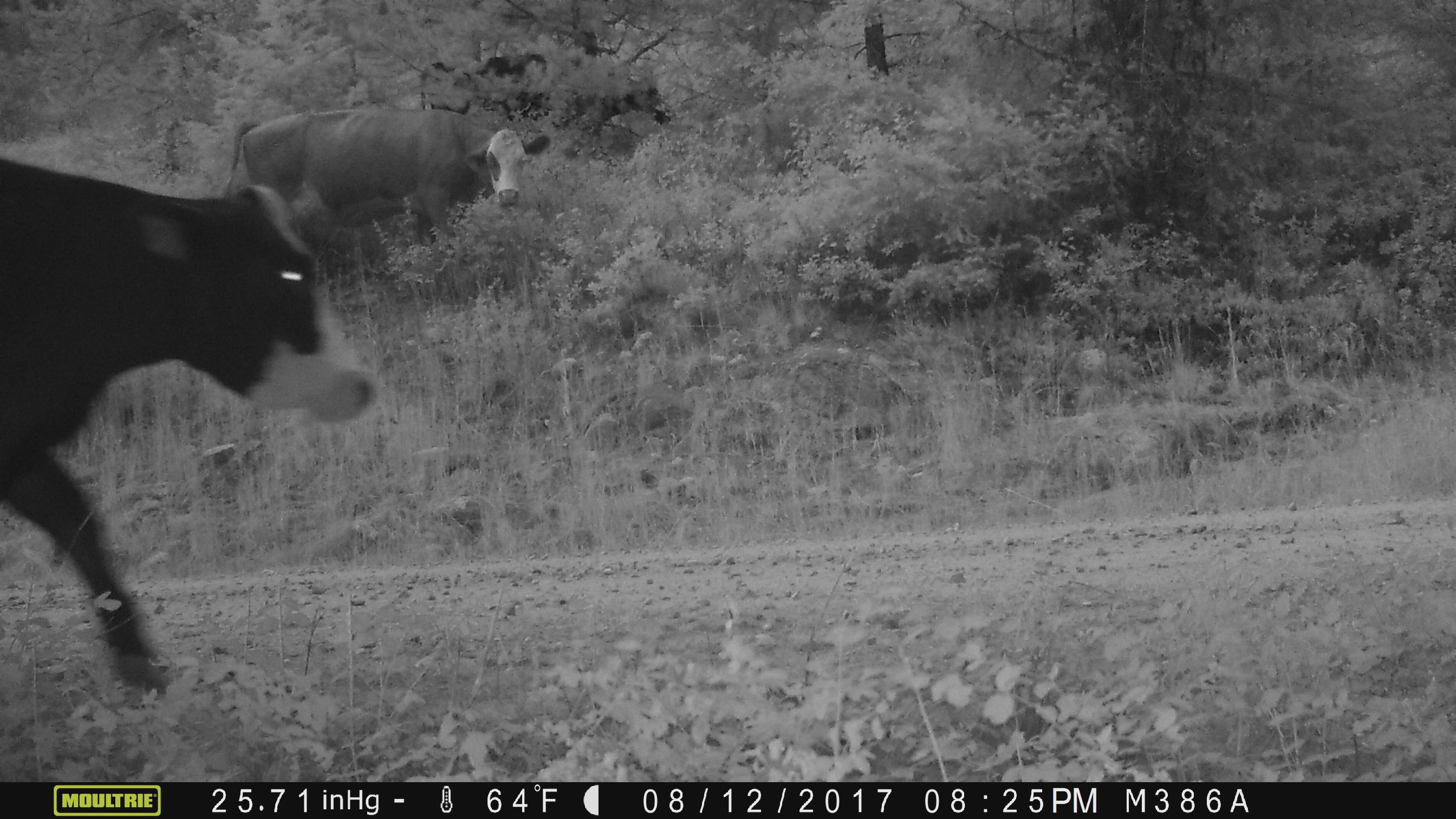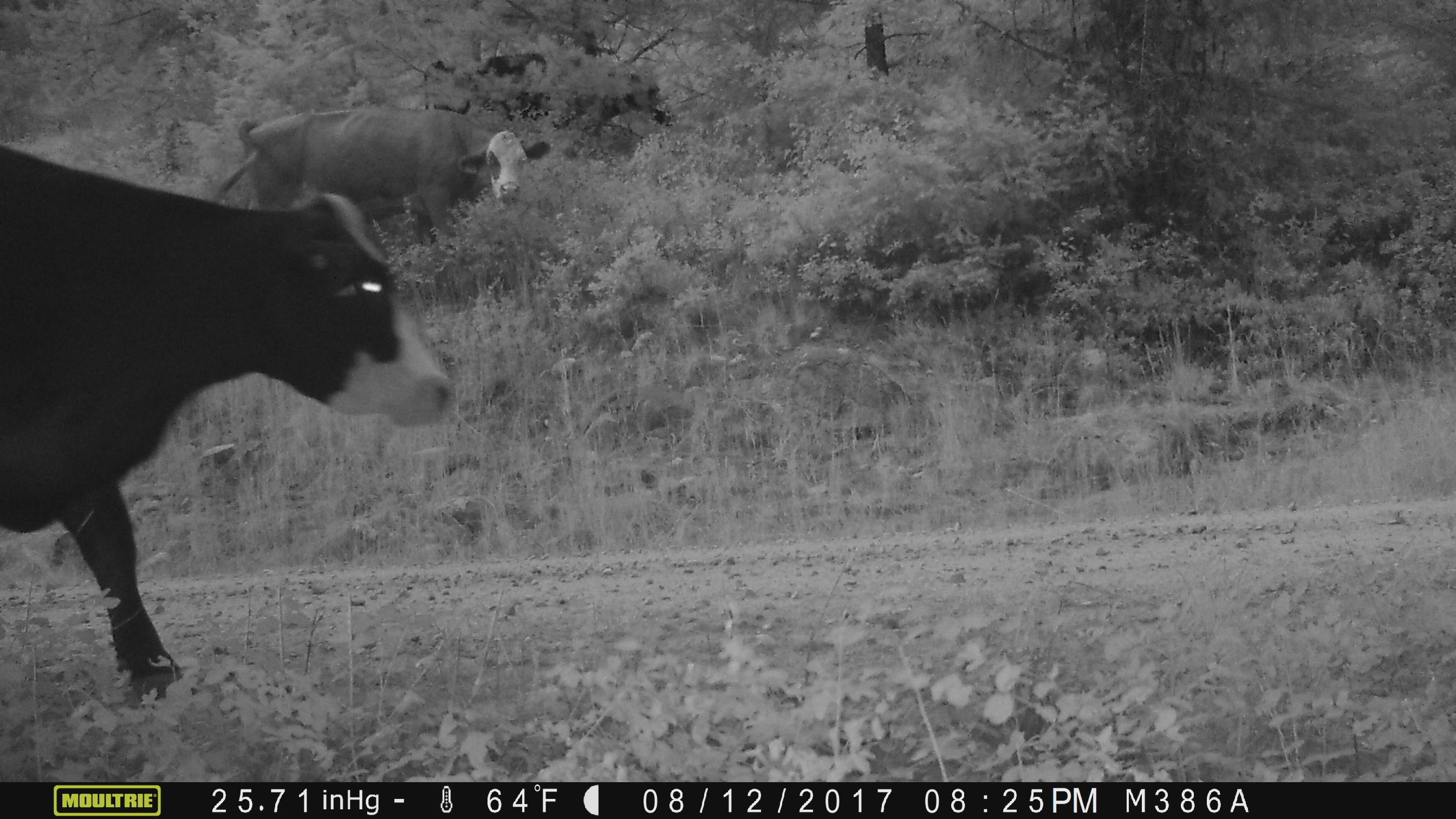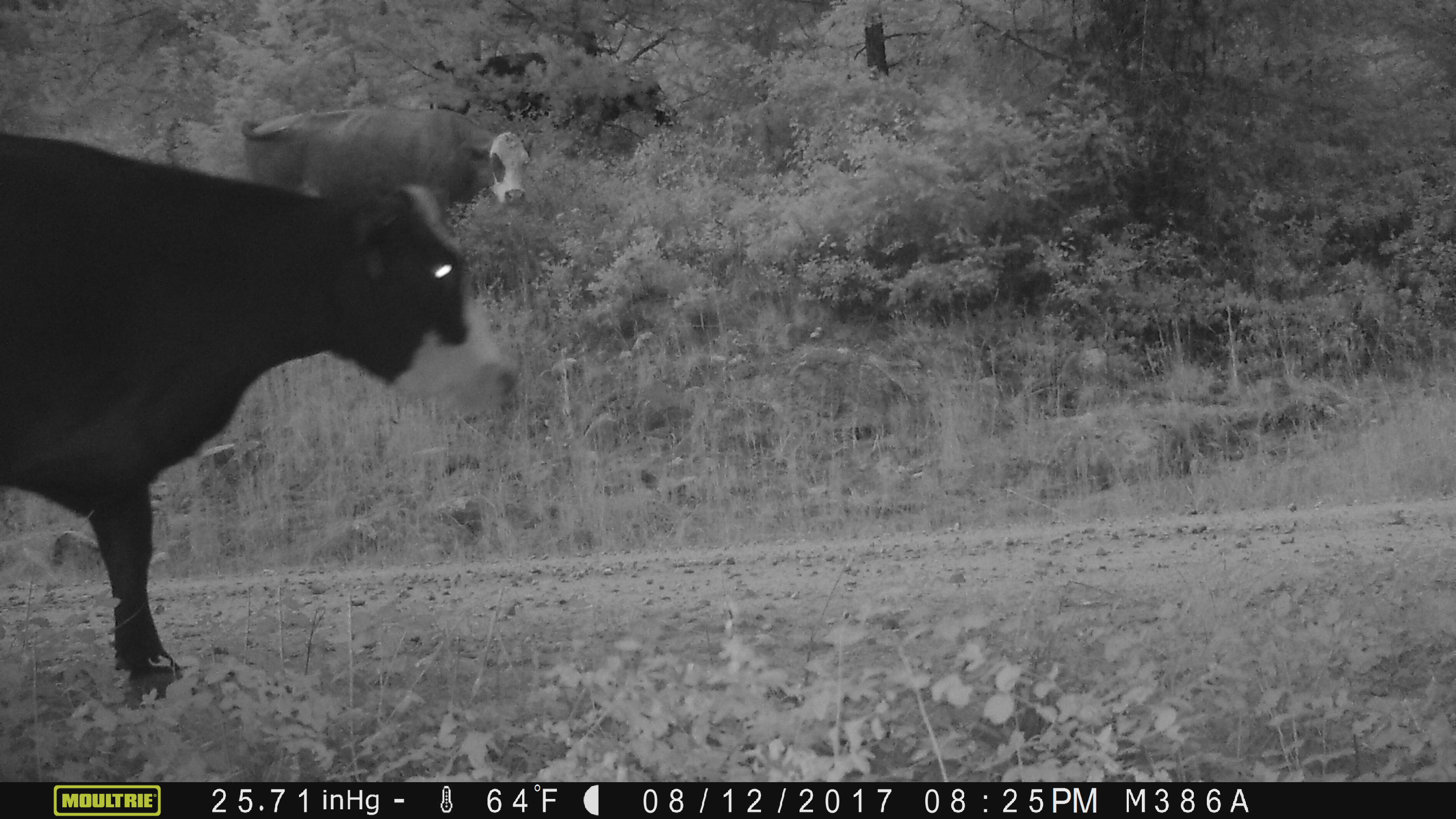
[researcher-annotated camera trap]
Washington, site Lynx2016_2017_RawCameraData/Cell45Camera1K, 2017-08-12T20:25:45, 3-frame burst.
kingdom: Animalia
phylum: Chordata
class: Mammalia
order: Artiodactyla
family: Bovidae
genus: Bos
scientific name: Bos taurus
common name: domestic cattle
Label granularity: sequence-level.